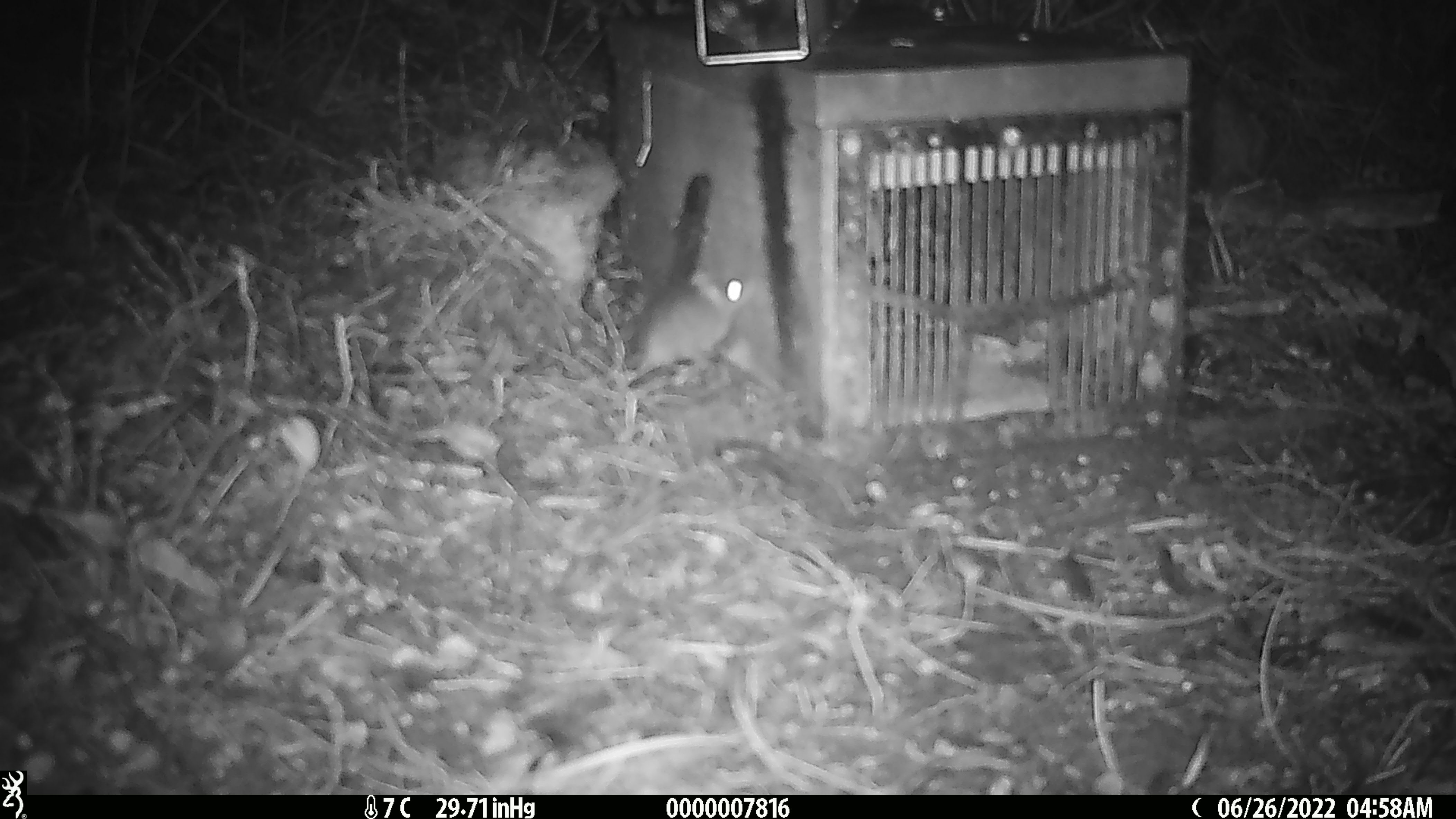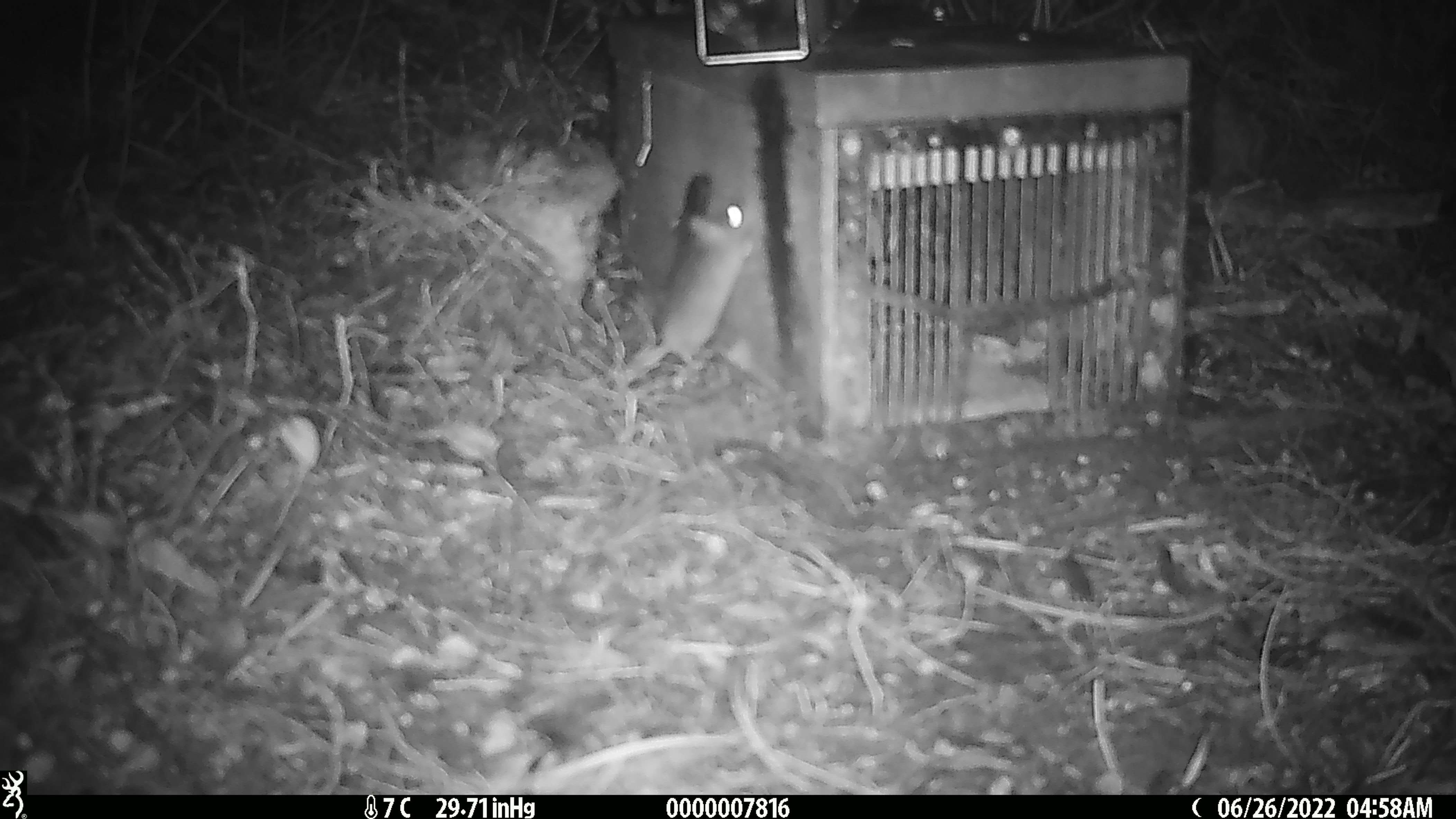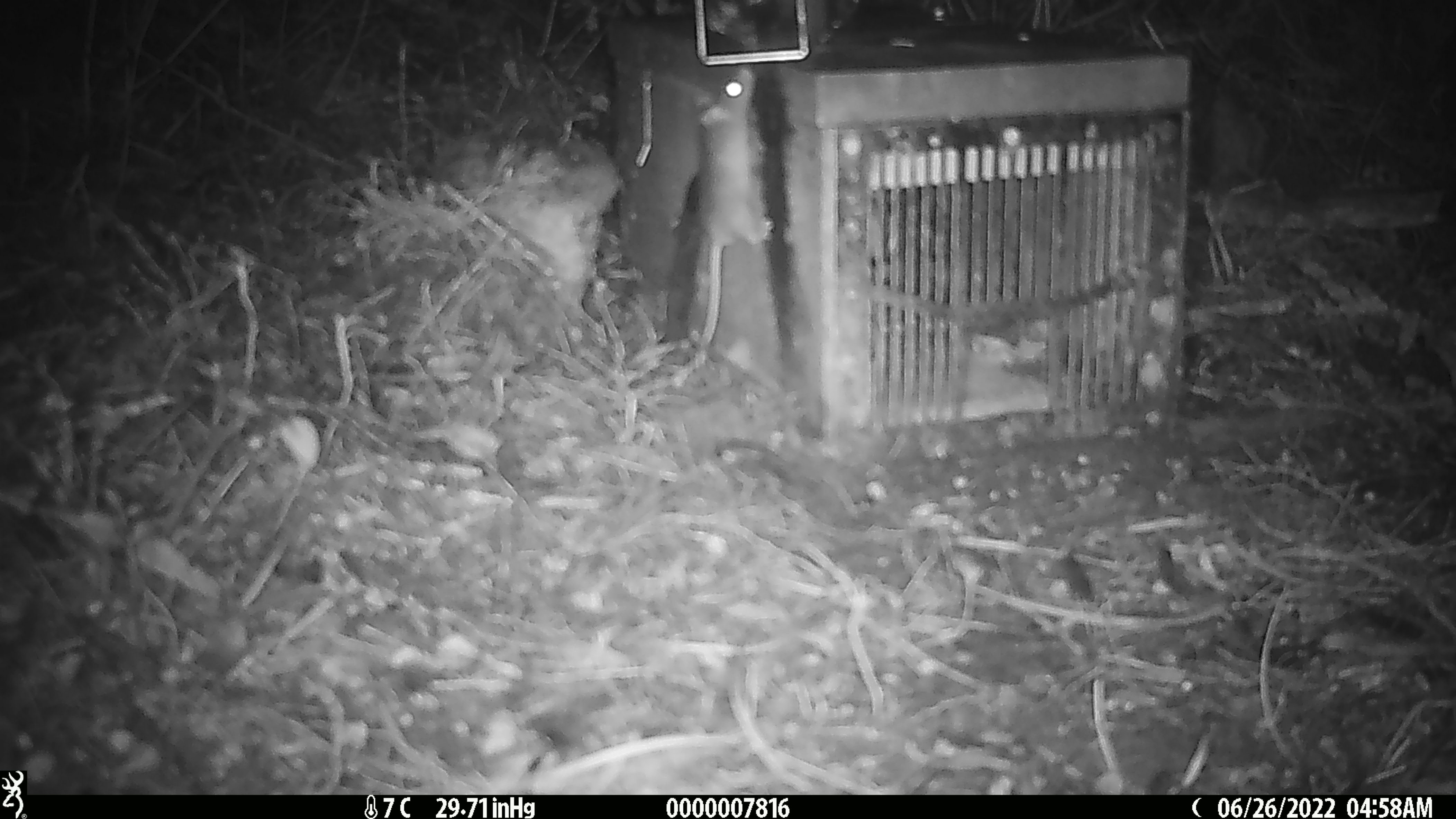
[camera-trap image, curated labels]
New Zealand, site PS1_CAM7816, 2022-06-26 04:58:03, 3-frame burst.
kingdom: Animalia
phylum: Chordata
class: Mammalia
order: Rodentia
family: Muridae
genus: Mus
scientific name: Mus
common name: mouse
Mouse (Mus).